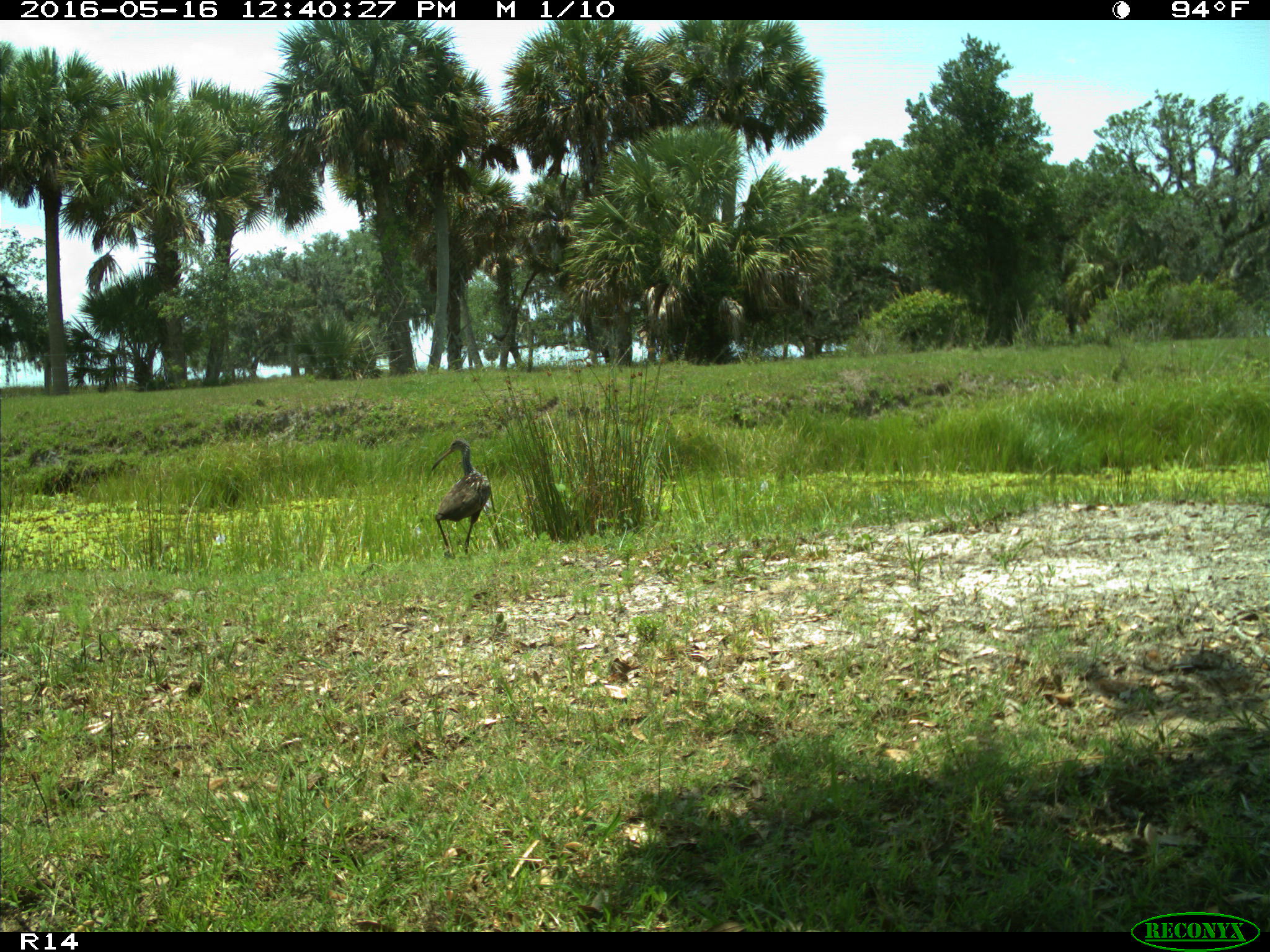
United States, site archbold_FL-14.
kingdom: Animalia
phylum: Chordata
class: Aves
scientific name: Aves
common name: birds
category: unidentified bird